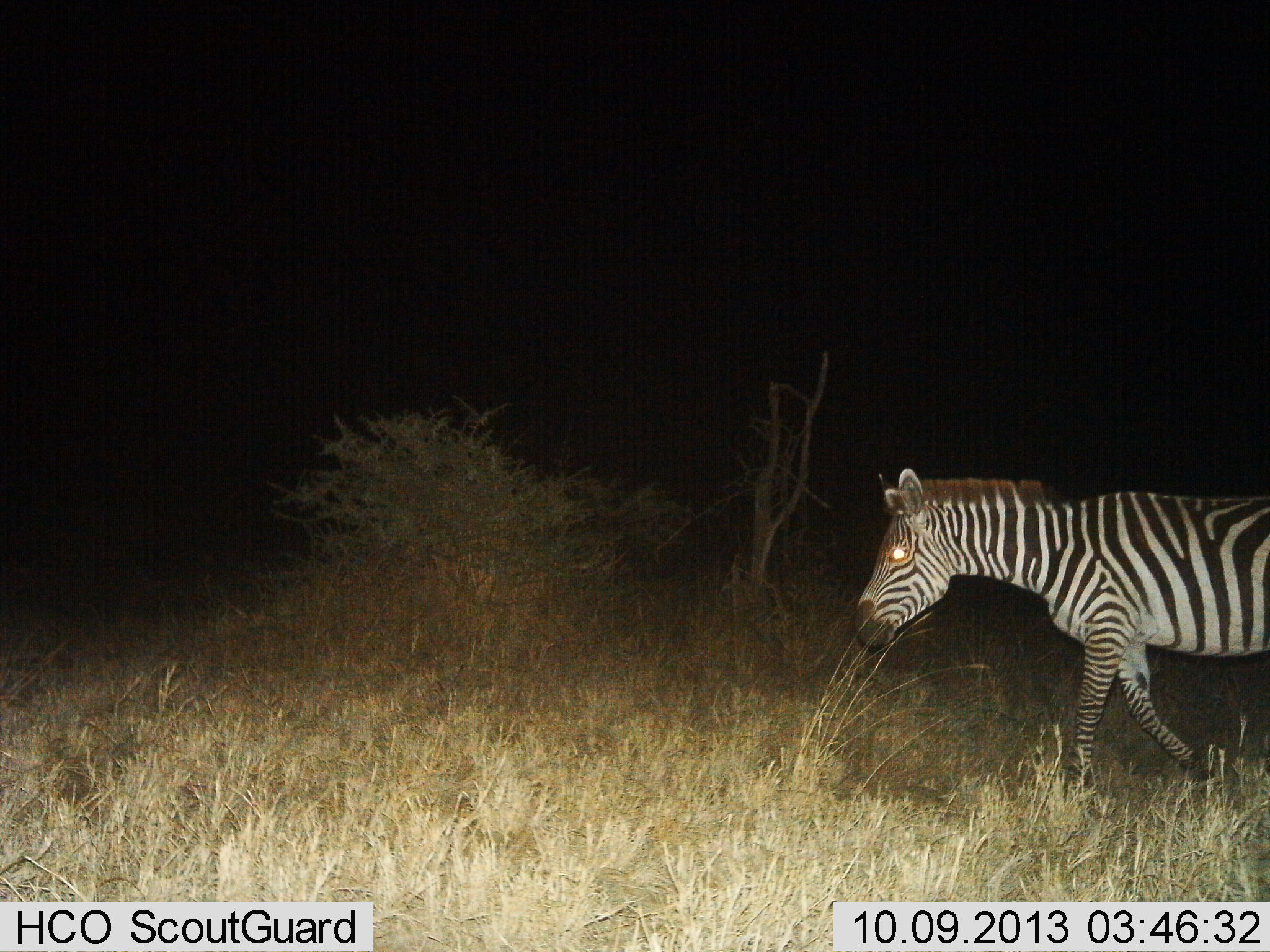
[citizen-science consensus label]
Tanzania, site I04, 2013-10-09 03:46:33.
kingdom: Animalia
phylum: Chordata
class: Mammalia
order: Perissodactyla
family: Equidae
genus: Equus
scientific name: Equus quagga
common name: plains zebra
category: zebra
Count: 1.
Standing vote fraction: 16%.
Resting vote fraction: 0%.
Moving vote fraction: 87%.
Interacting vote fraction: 0%.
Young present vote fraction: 0%.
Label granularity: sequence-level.